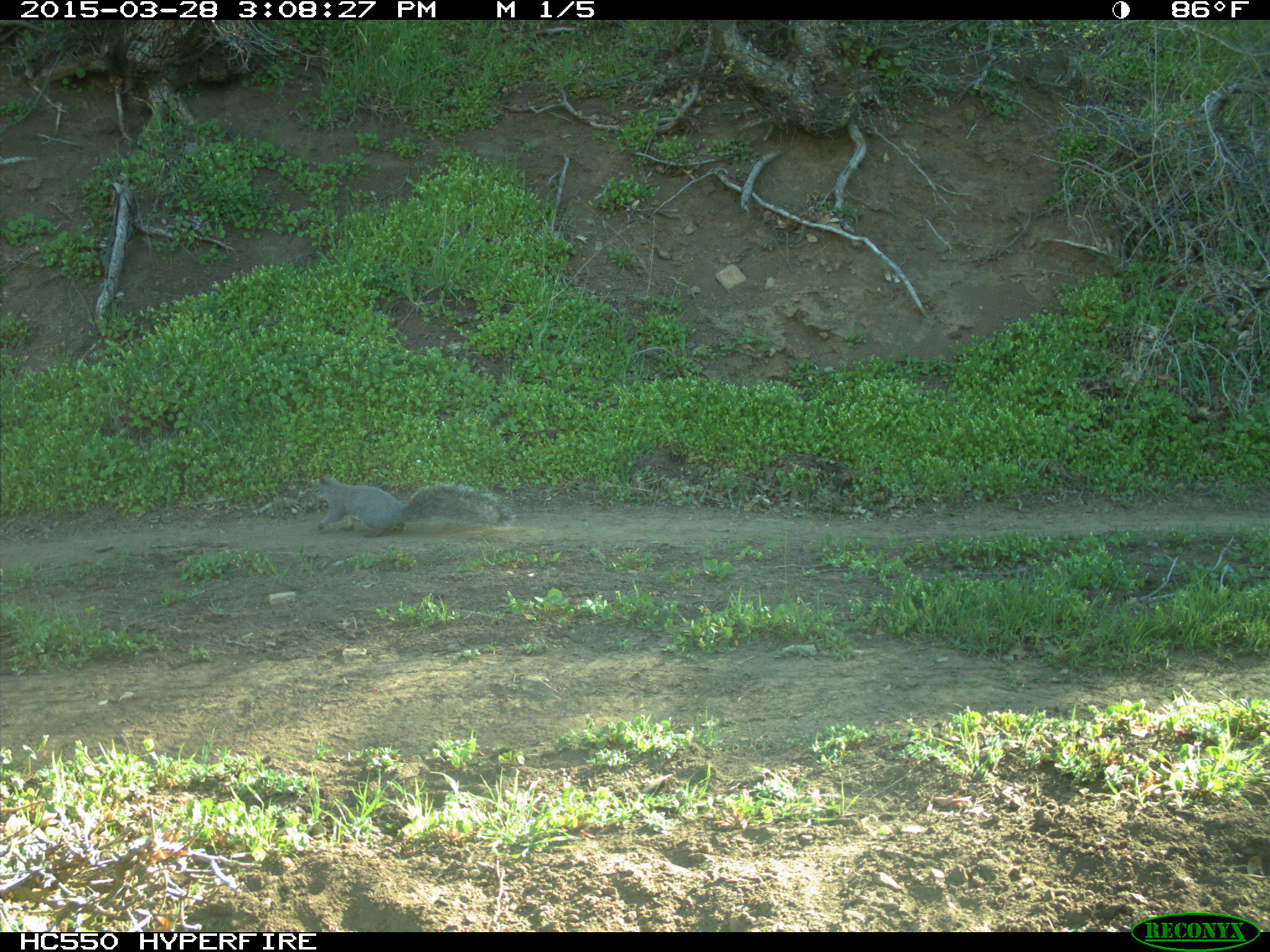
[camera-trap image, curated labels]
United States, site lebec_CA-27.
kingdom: Animalia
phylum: Chordata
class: Mammalia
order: Rodentia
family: Sciuridae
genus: Sciurus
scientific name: Sciurus carolinensis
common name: eastern gray squirrel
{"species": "Sciurus carolinensis (eastern gray squirrel)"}